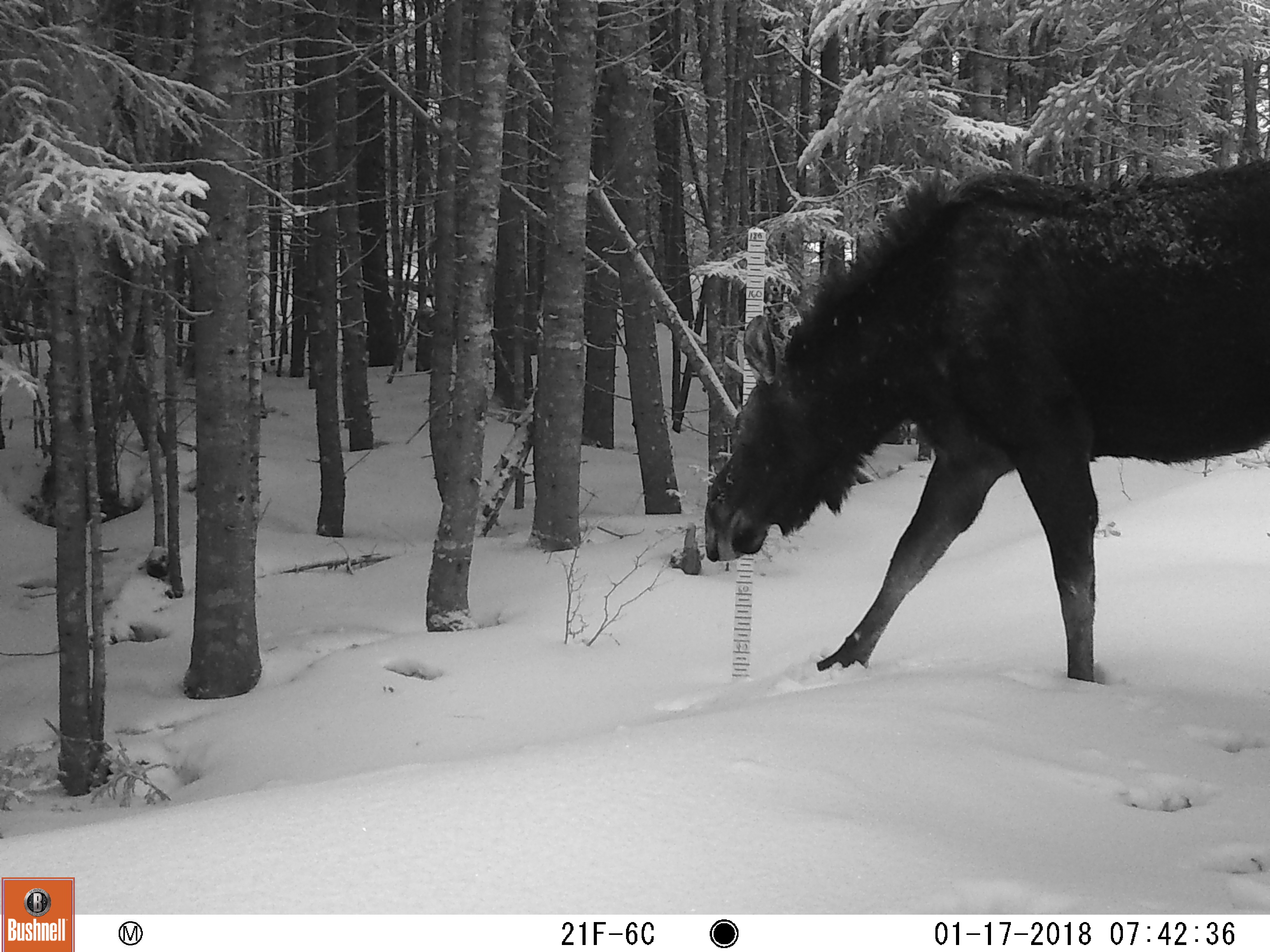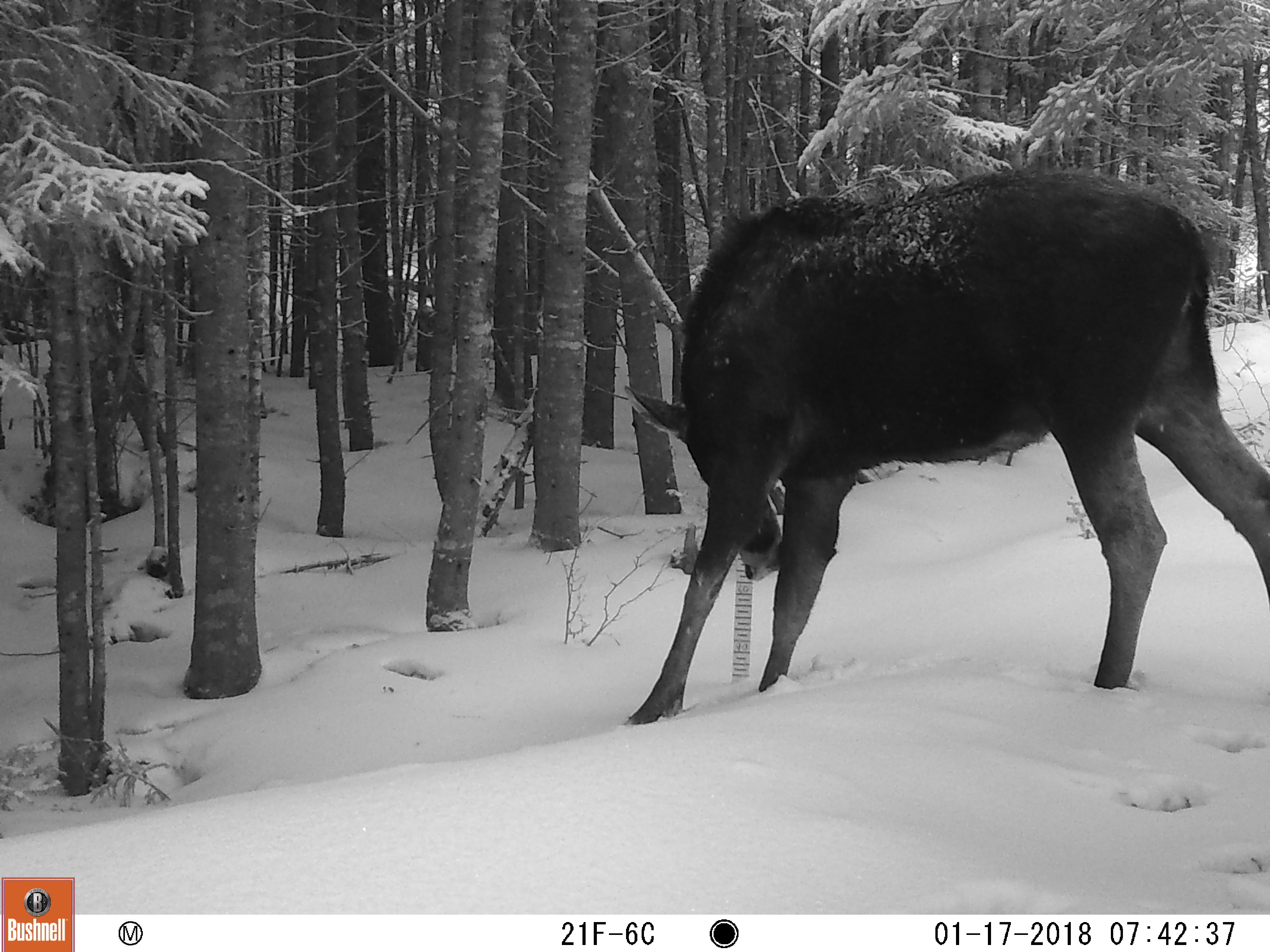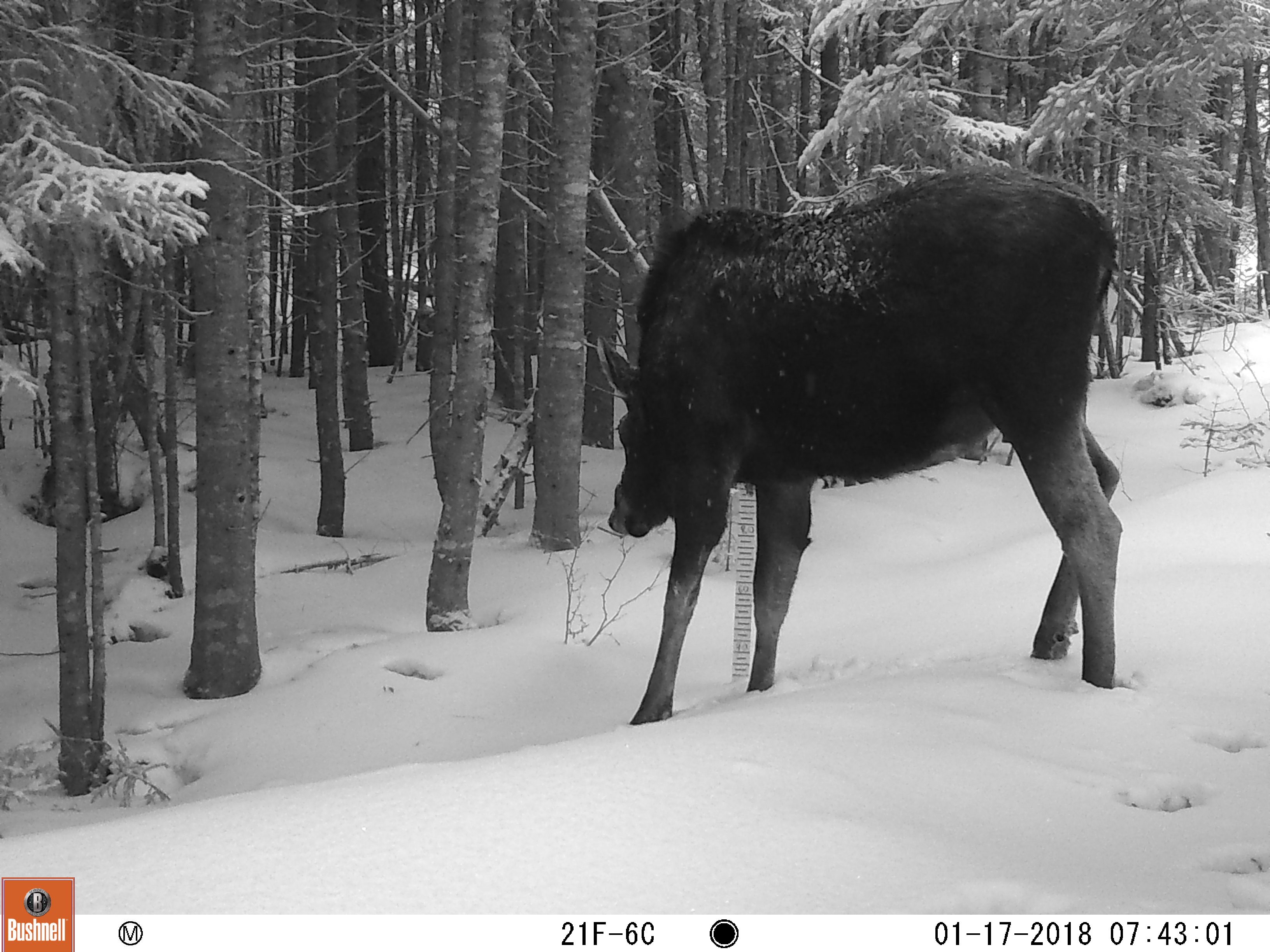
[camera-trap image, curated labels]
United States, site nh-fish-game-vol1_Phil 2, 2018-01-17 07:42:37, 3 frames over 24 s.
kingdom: Animalia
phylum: Chordata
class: Mammalia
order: Artiodactyla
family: Cervidae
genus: Alces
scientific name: Alces alces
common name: moose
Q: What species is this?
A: Moose (Alces alces).